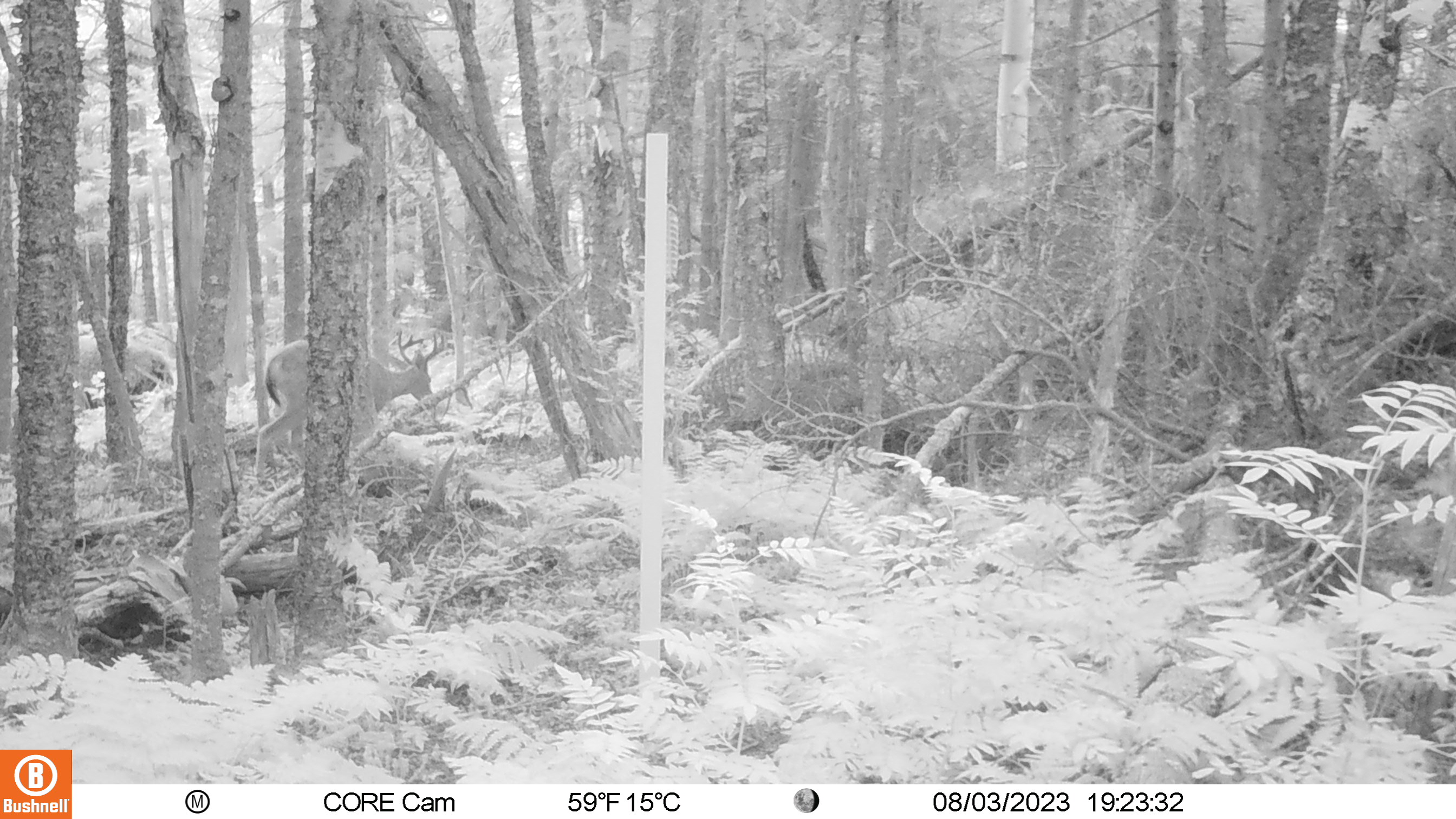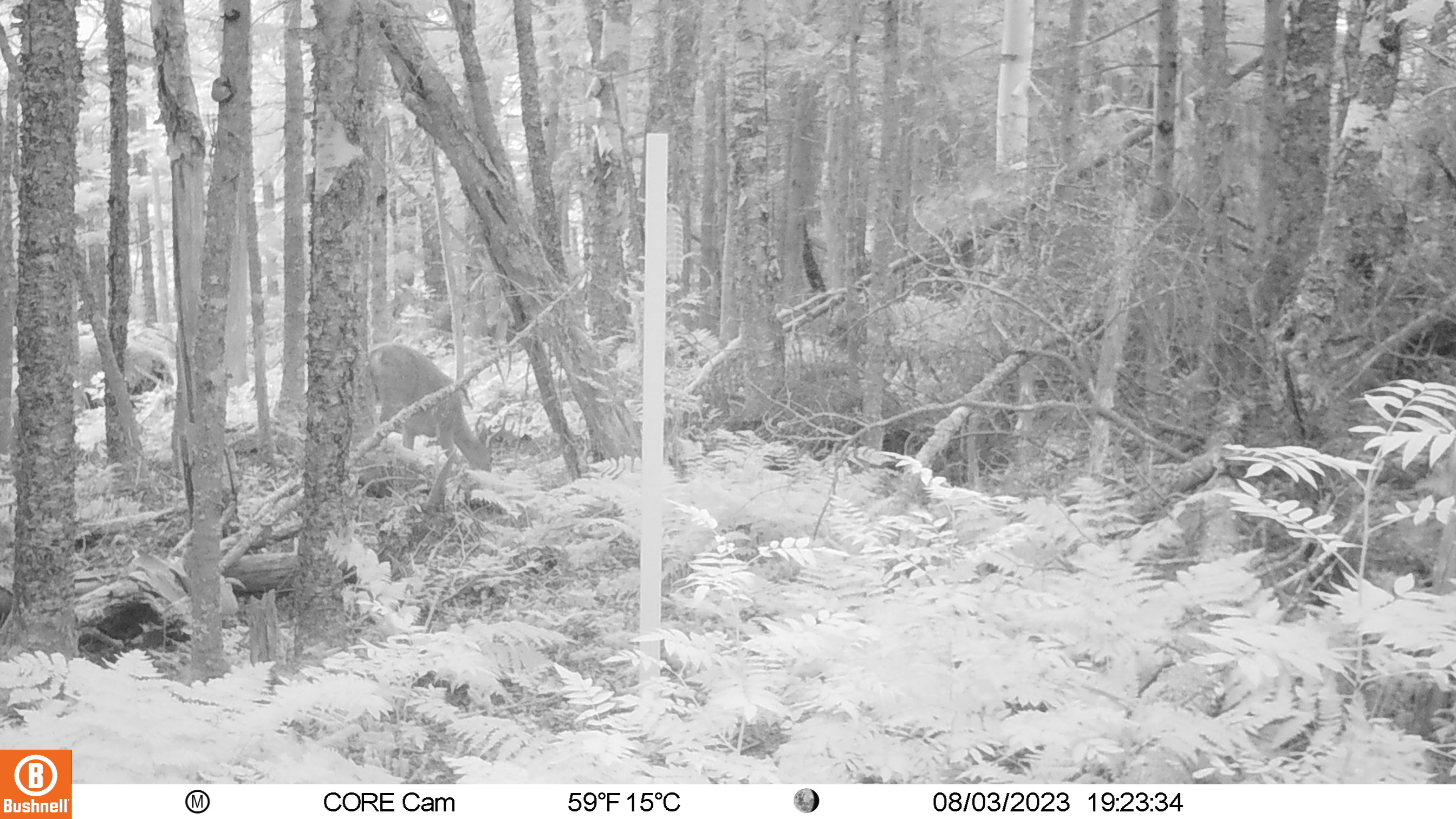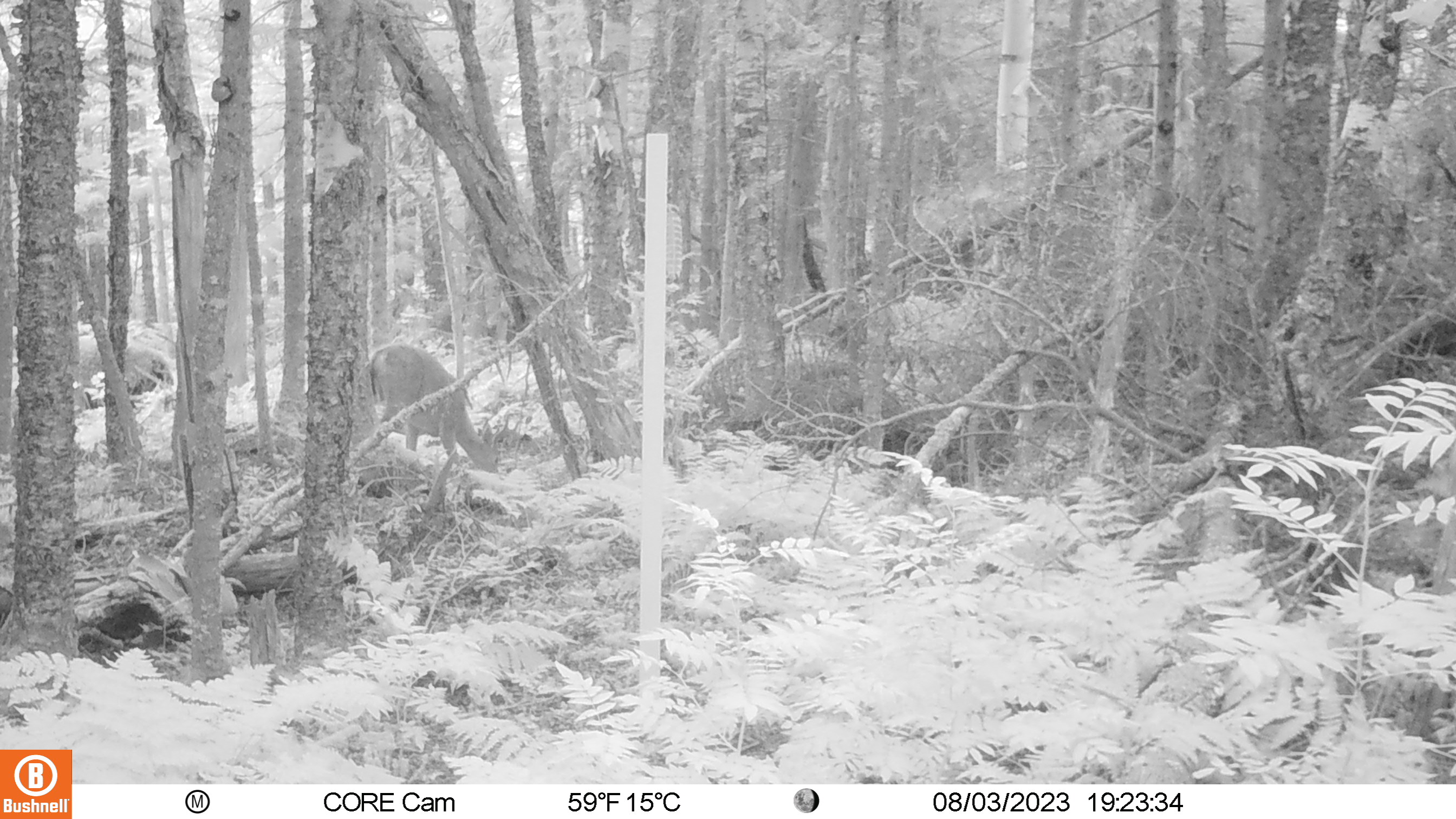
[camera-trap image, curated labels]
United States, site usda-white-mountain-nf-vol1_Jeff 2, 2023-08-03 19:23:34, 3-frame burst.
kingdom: Animalia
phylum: Chordata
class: Mammalia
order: Artiodactyla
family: Cervidae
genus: Odocoileus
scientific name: Odocoileus virginianus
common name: white-tailed deer